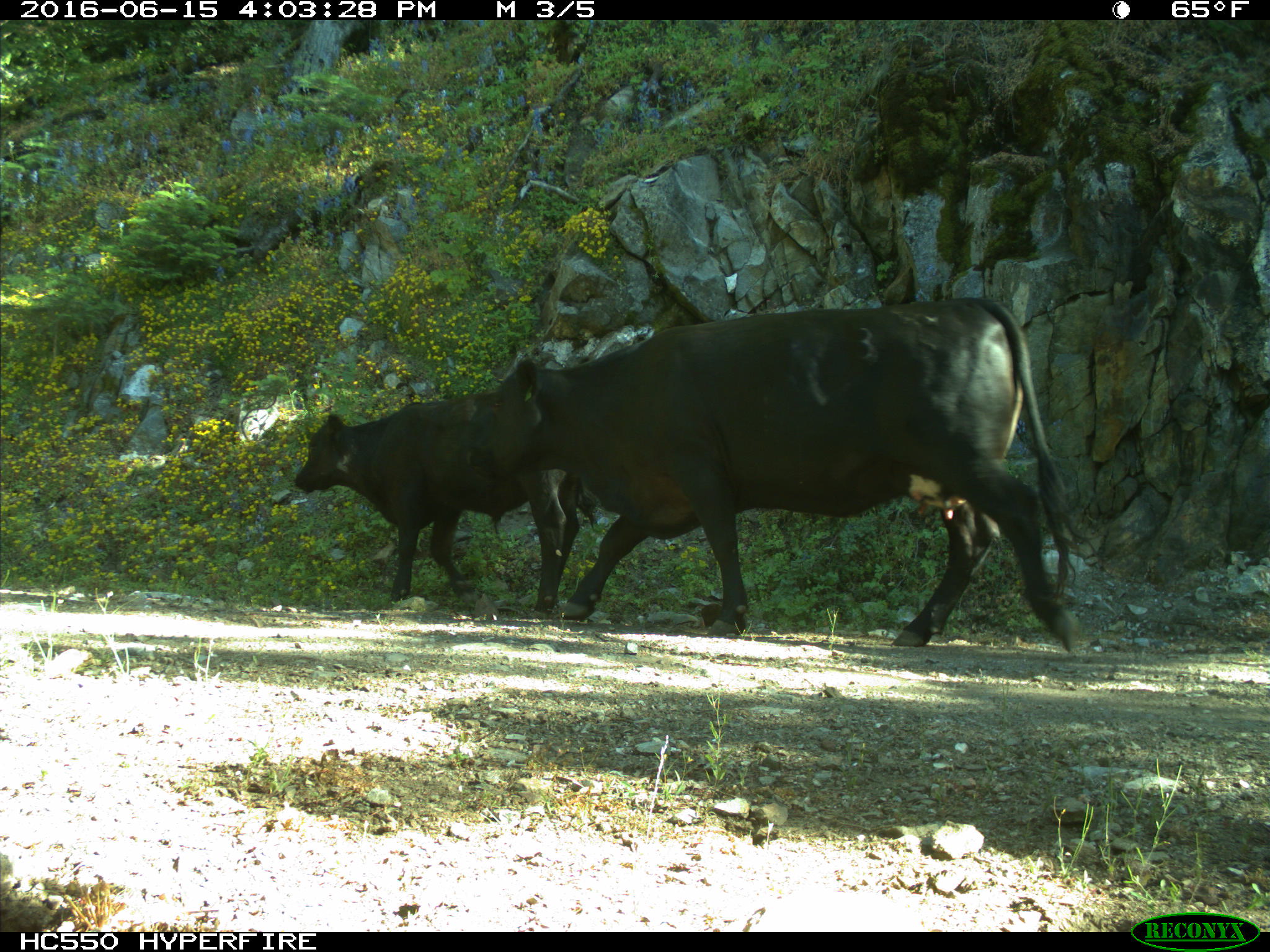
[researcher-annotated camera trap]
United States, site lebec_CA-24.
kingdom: Animalia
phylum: Chordata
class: Mammalia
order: Artiodactyla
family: Bovidae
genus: Bos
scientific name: Bos taurus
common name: domestic cow